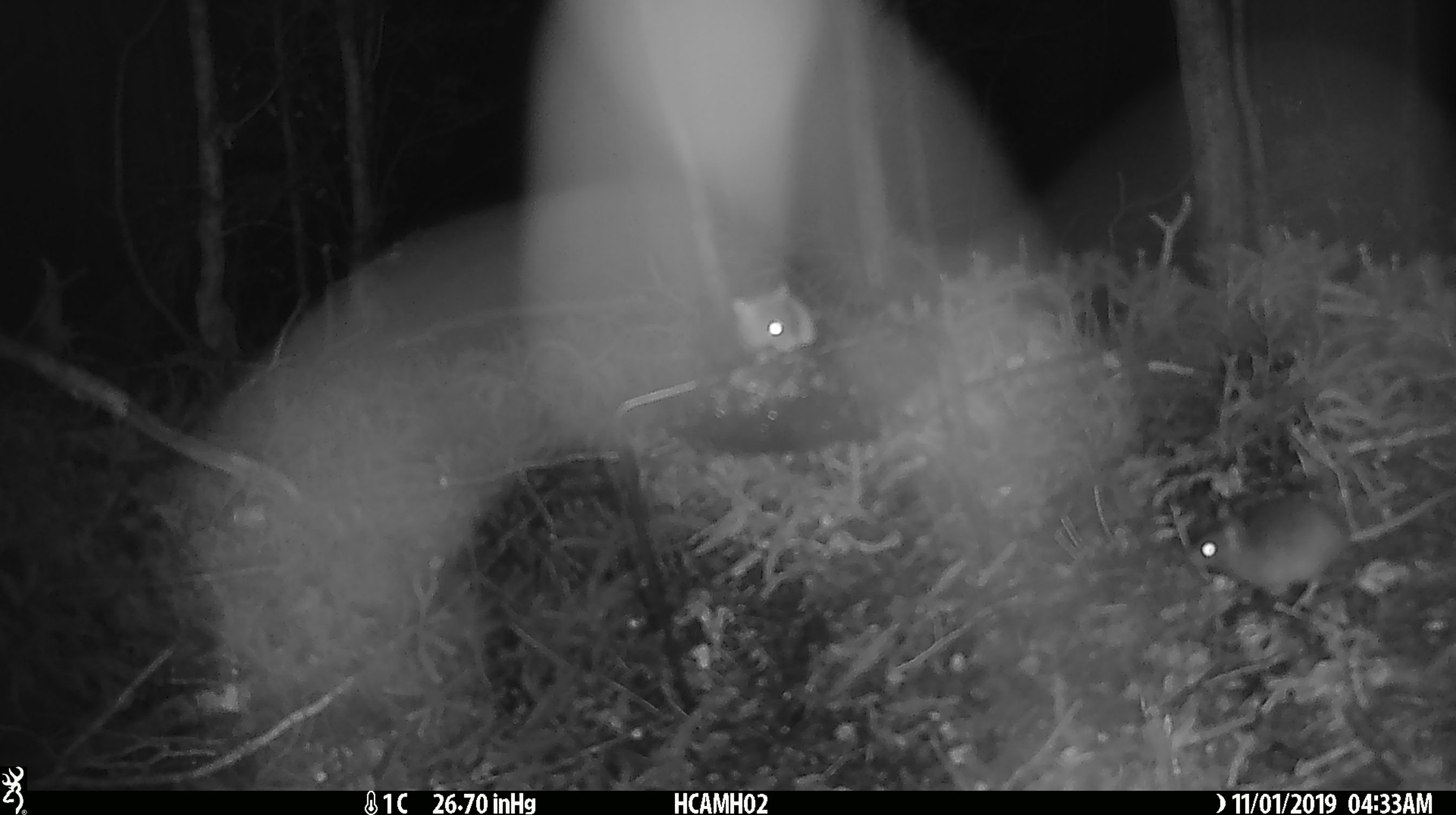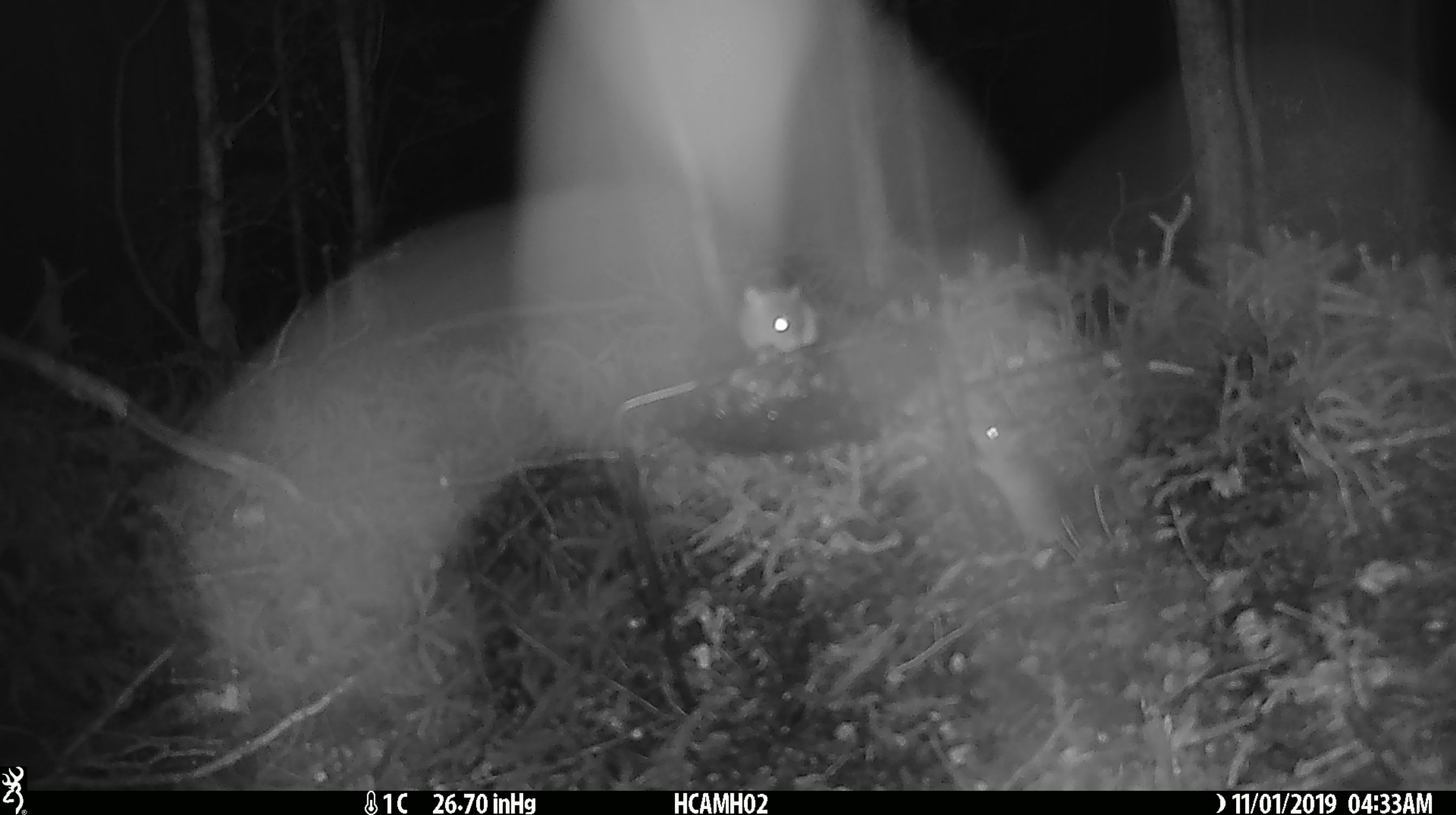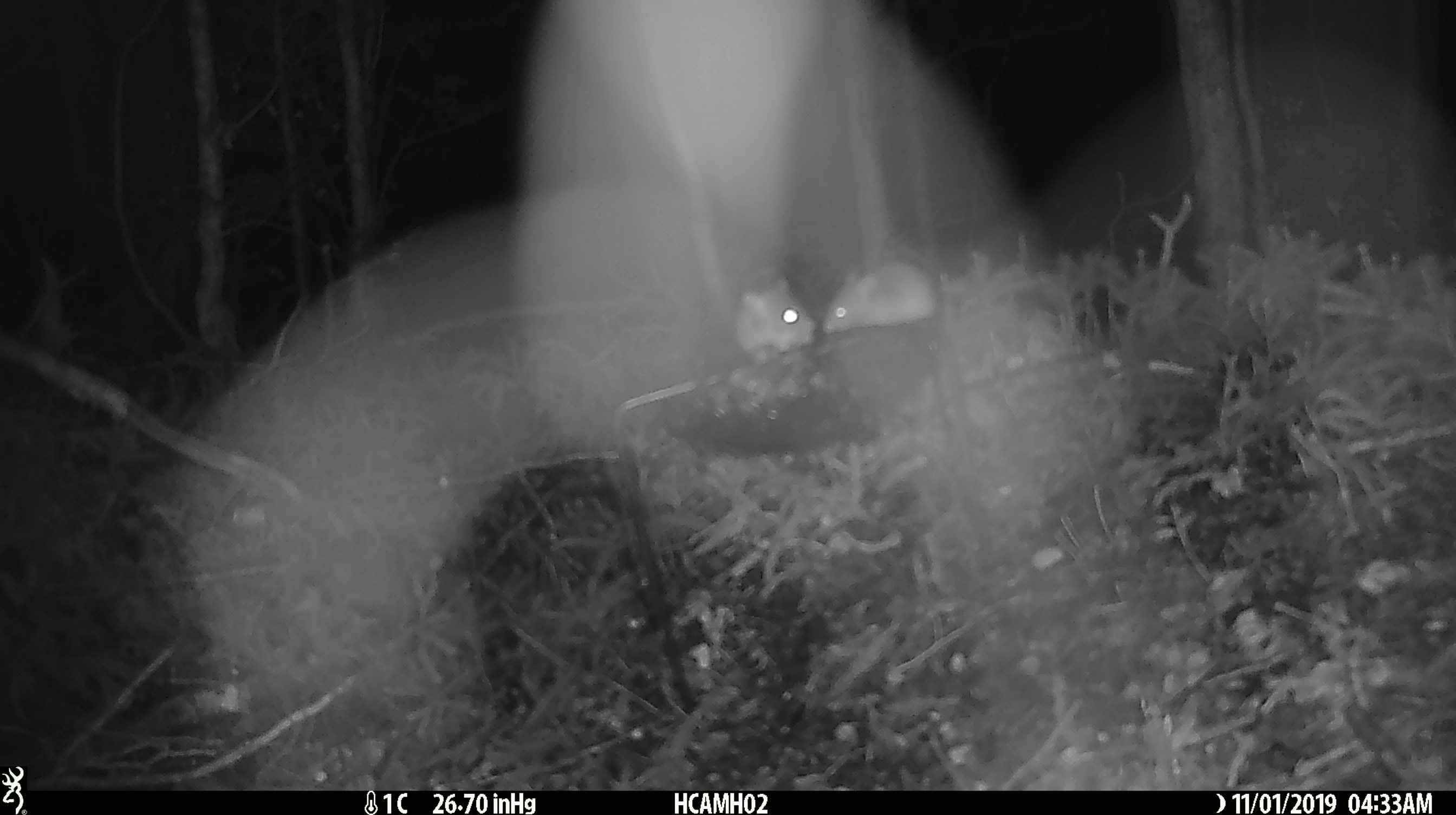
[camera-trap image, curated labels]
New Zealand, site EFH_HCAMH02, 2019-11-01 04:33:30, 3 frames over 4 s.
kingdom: Animalia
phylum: Chordata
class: Mammalia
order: Rodentia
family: Muridae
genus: Mus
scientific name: Mus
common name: mouse